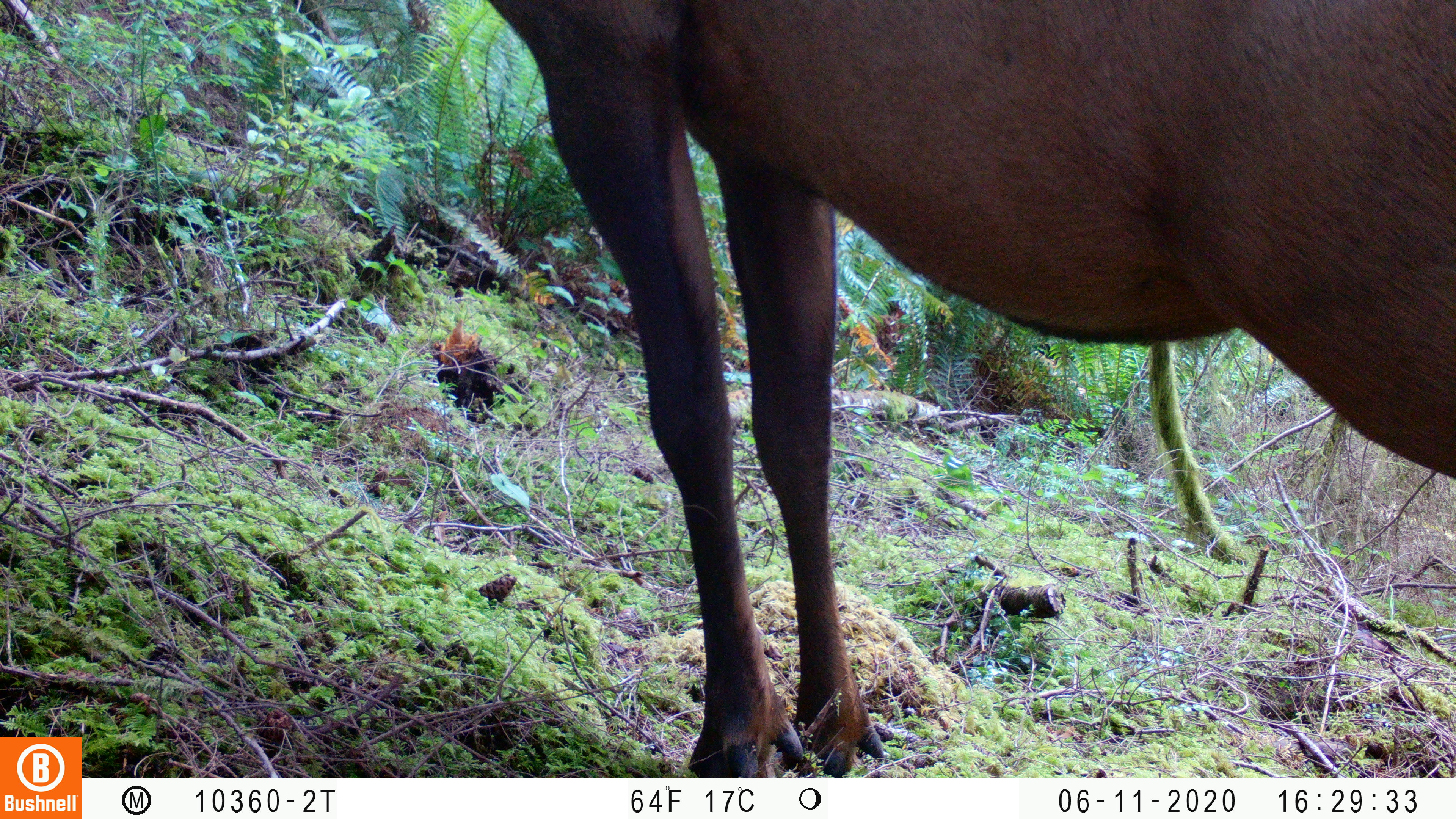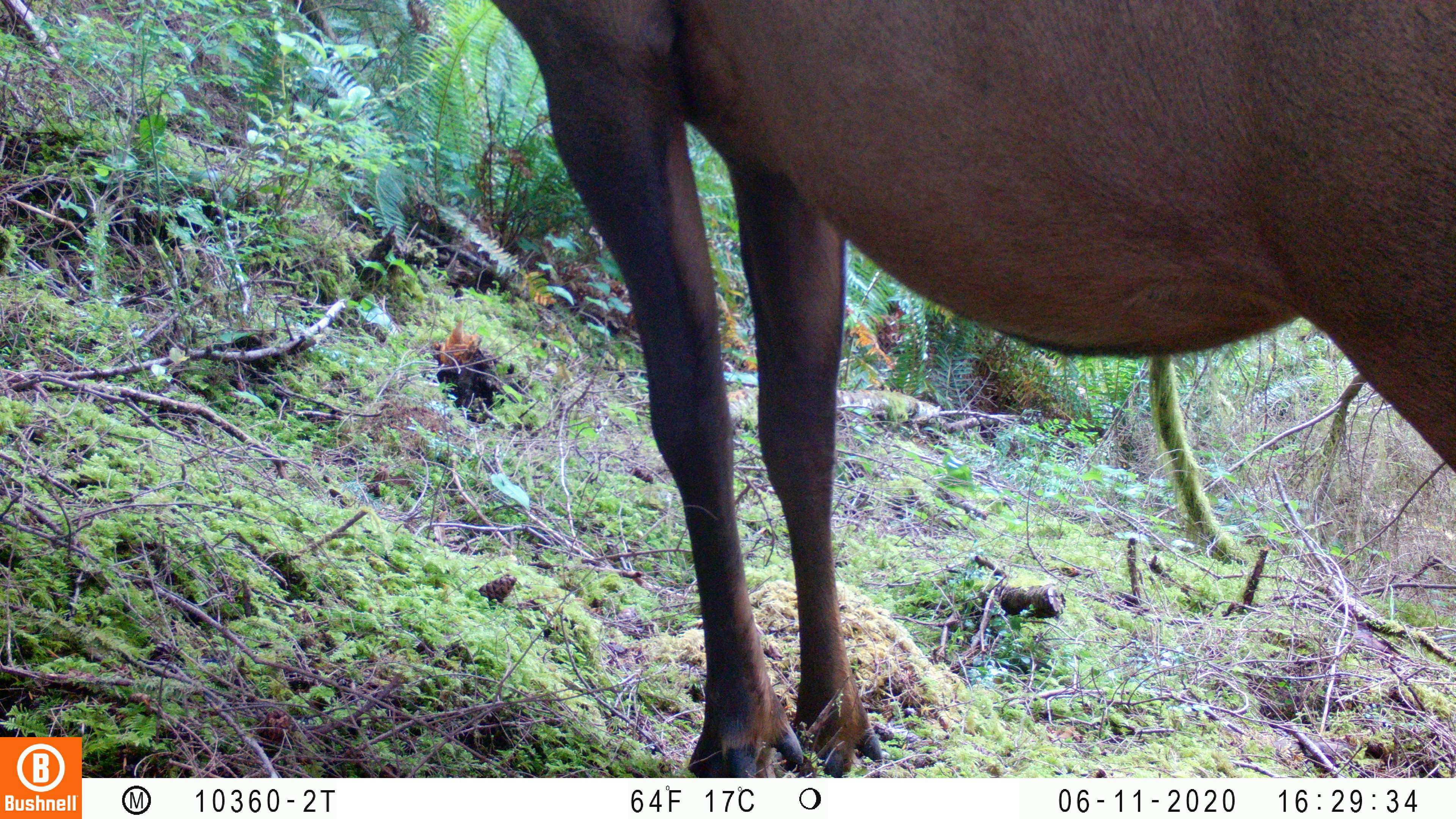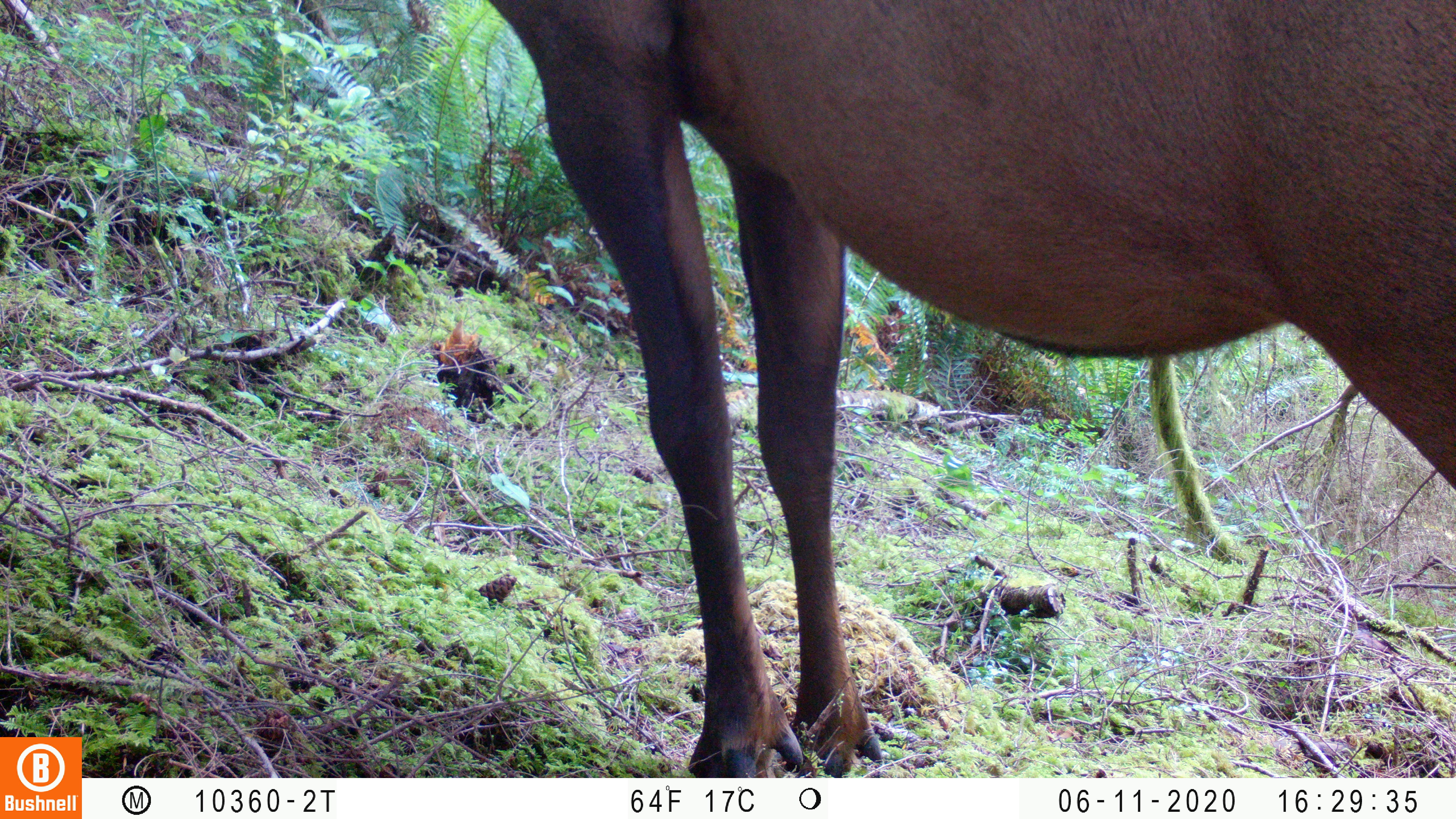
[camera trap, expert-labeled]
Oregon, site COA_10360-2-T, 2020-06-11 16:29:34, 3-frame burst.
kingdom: Animalia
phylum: Chordata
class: Mammalia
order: Artiodactyla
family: Cervidae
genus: Cervus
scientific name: Cervus canadensis roosevelti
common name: roosevelt elk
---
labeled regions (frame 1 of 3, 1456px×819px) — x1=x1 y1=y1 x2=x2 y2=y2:
roosevelt elk: x1=490 y1=0 x2=1447 y2=774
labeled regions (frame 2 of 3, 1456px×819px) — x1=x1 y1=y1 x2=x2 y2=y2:
roosevelt elk: x1=482 y1=0 x2=1451 y2=770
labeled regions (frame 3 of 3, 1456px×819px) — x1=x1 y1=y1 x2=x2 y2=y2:
roosevelt elk: x1=491 y1=1 x2=1453 y2=768